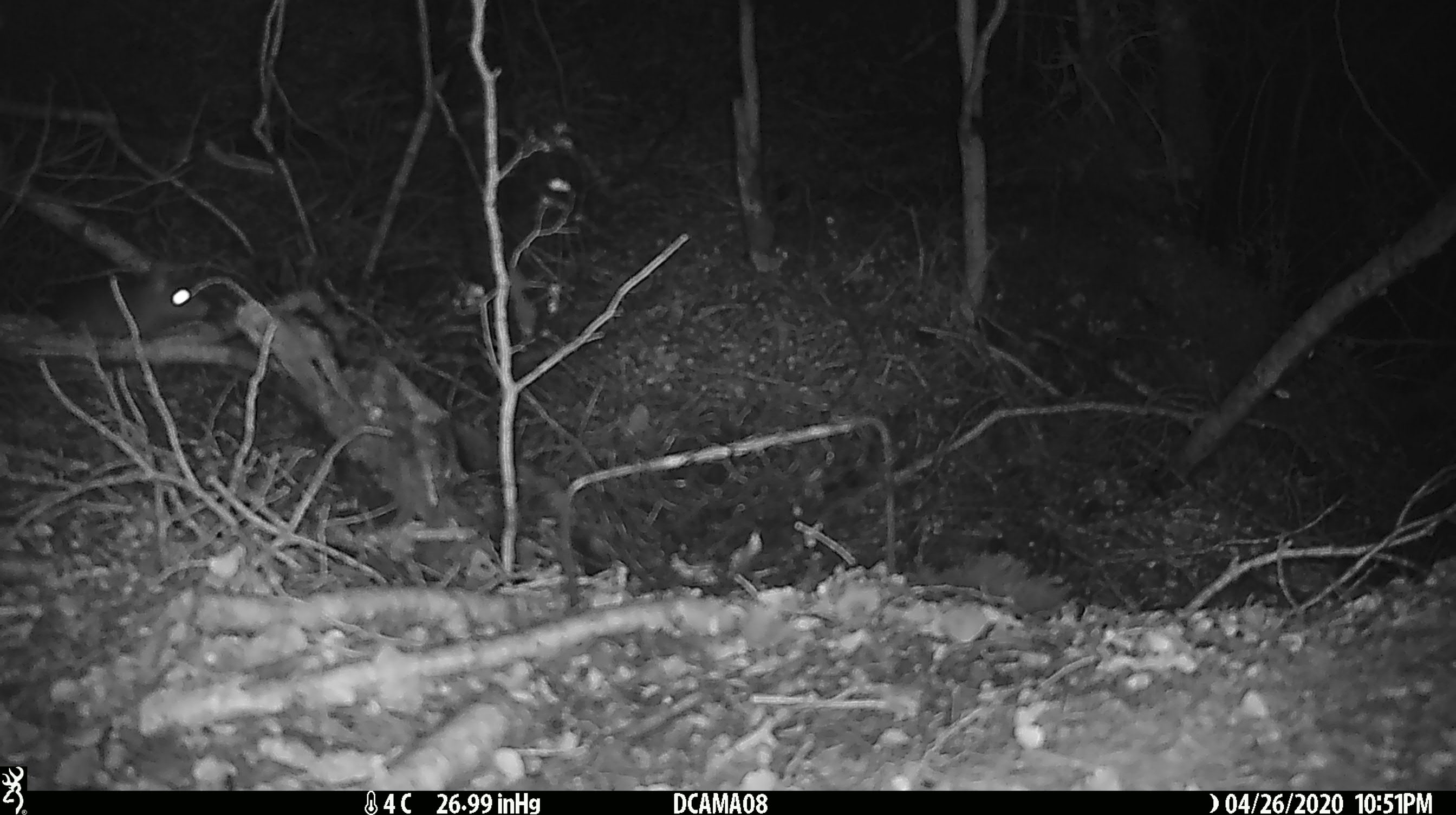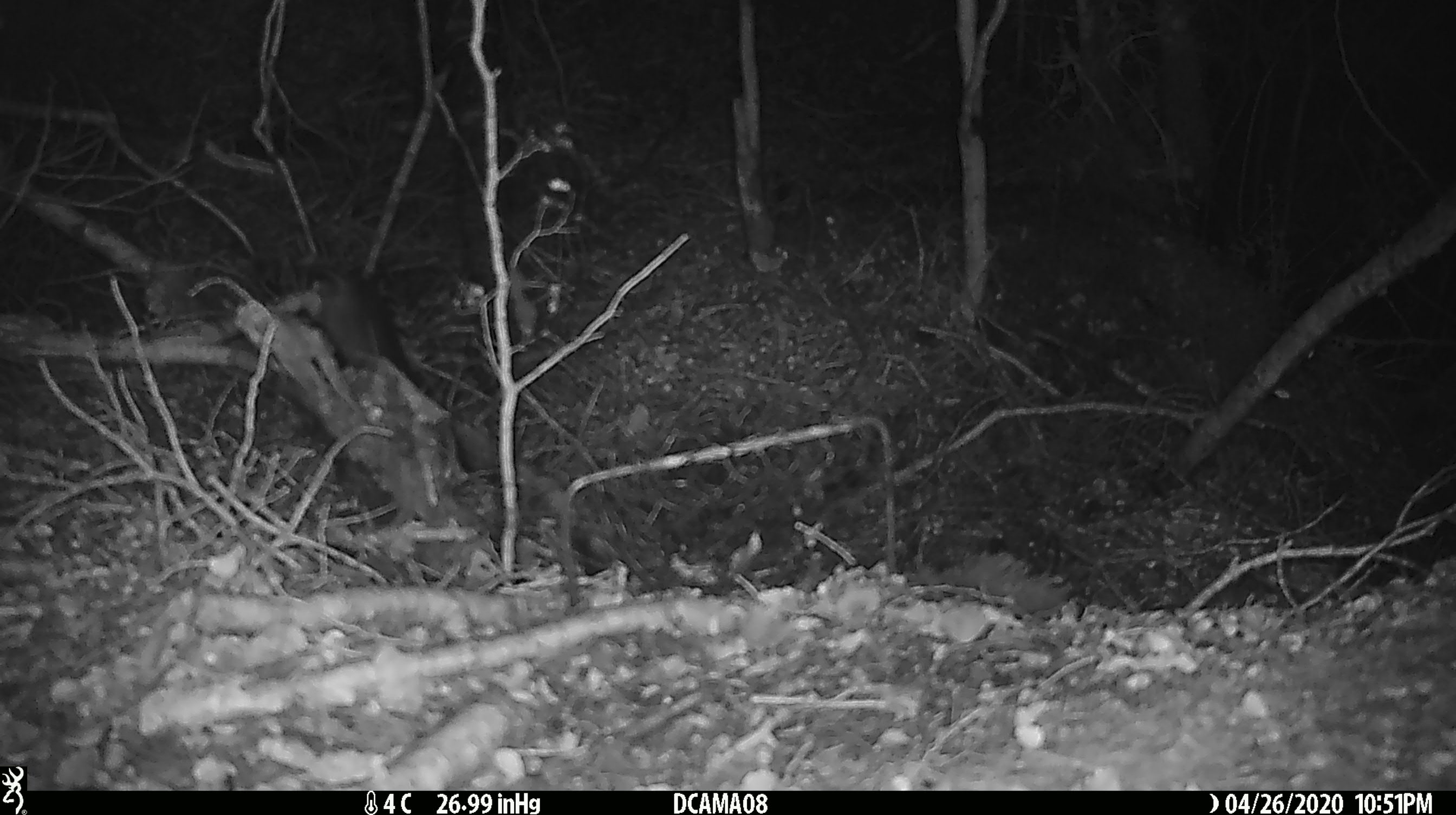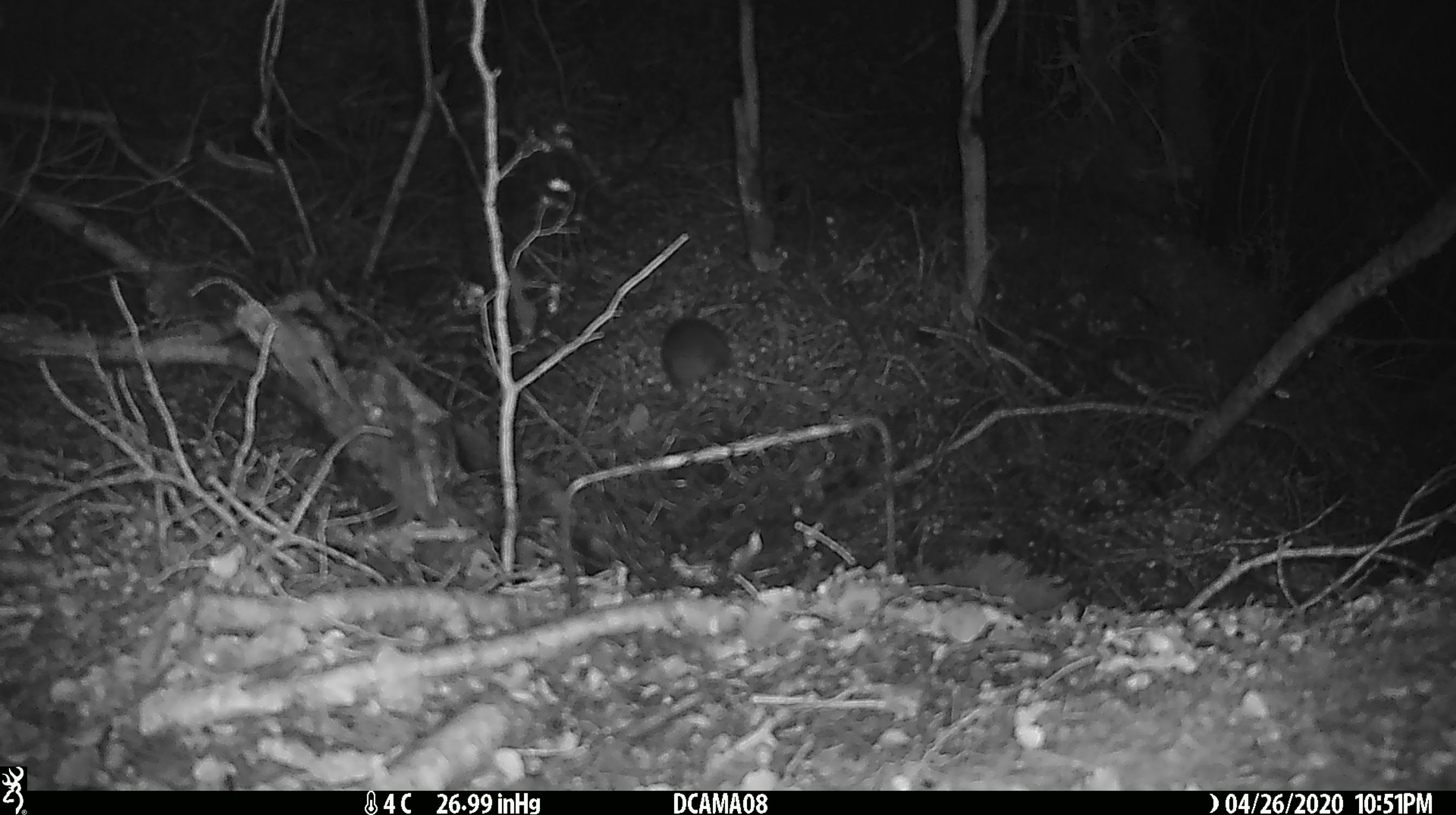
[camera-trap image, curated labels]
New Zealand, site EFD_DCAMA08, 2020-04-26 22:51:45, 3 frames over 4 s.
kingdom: Animalia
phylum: Chordata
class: Mammalia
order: Rodentia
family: Muridae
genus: Rattus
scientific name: Rattus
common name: rat